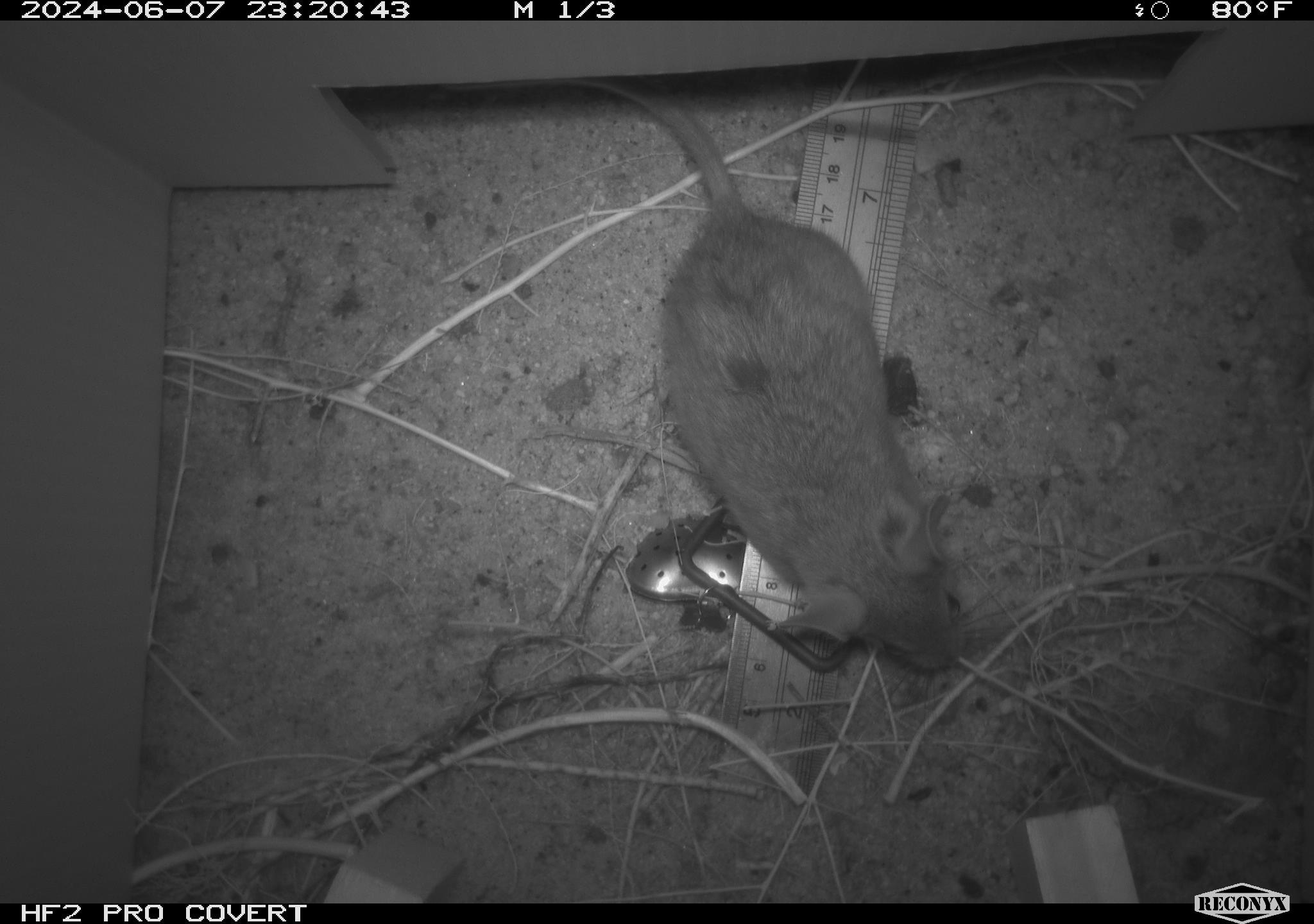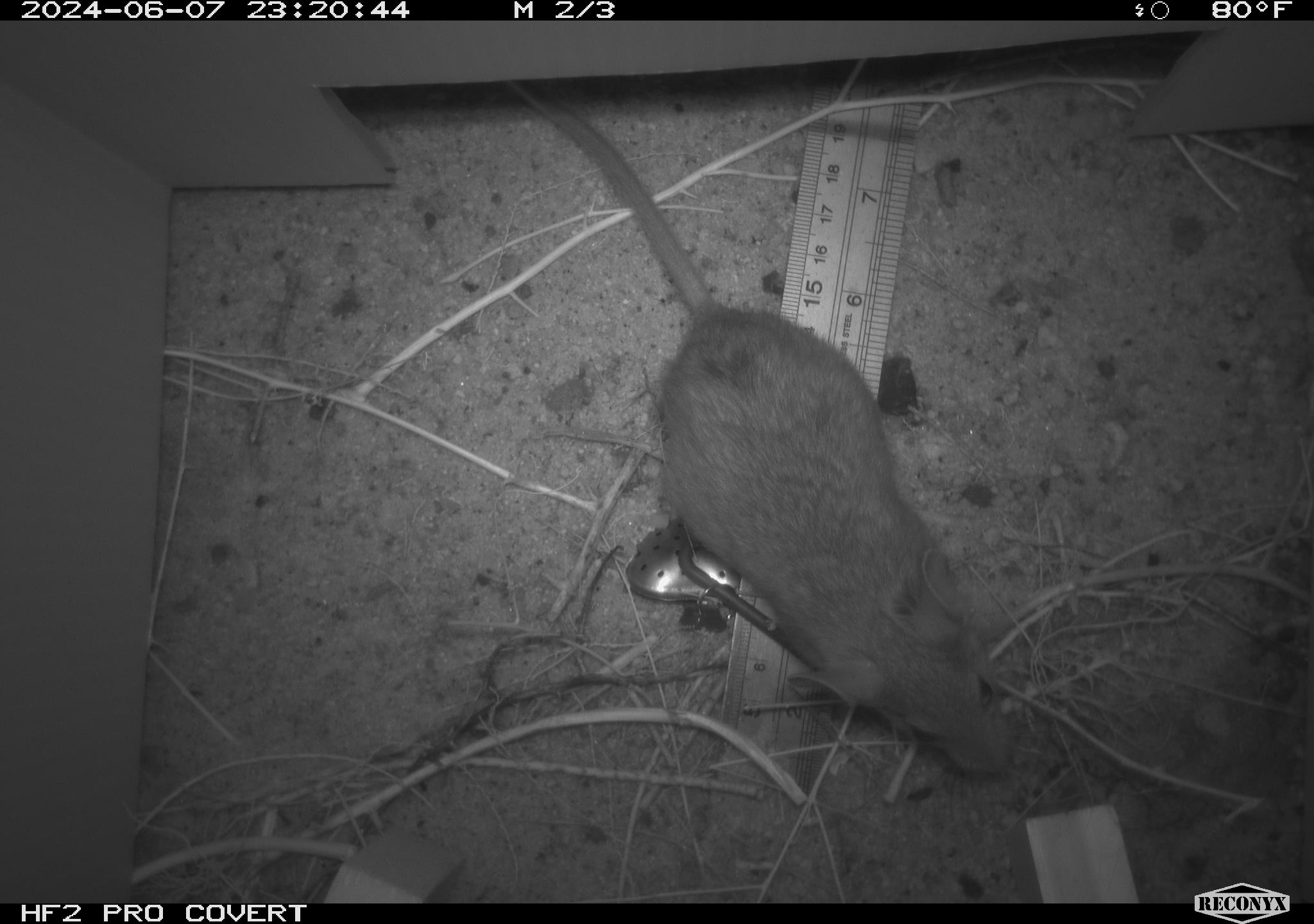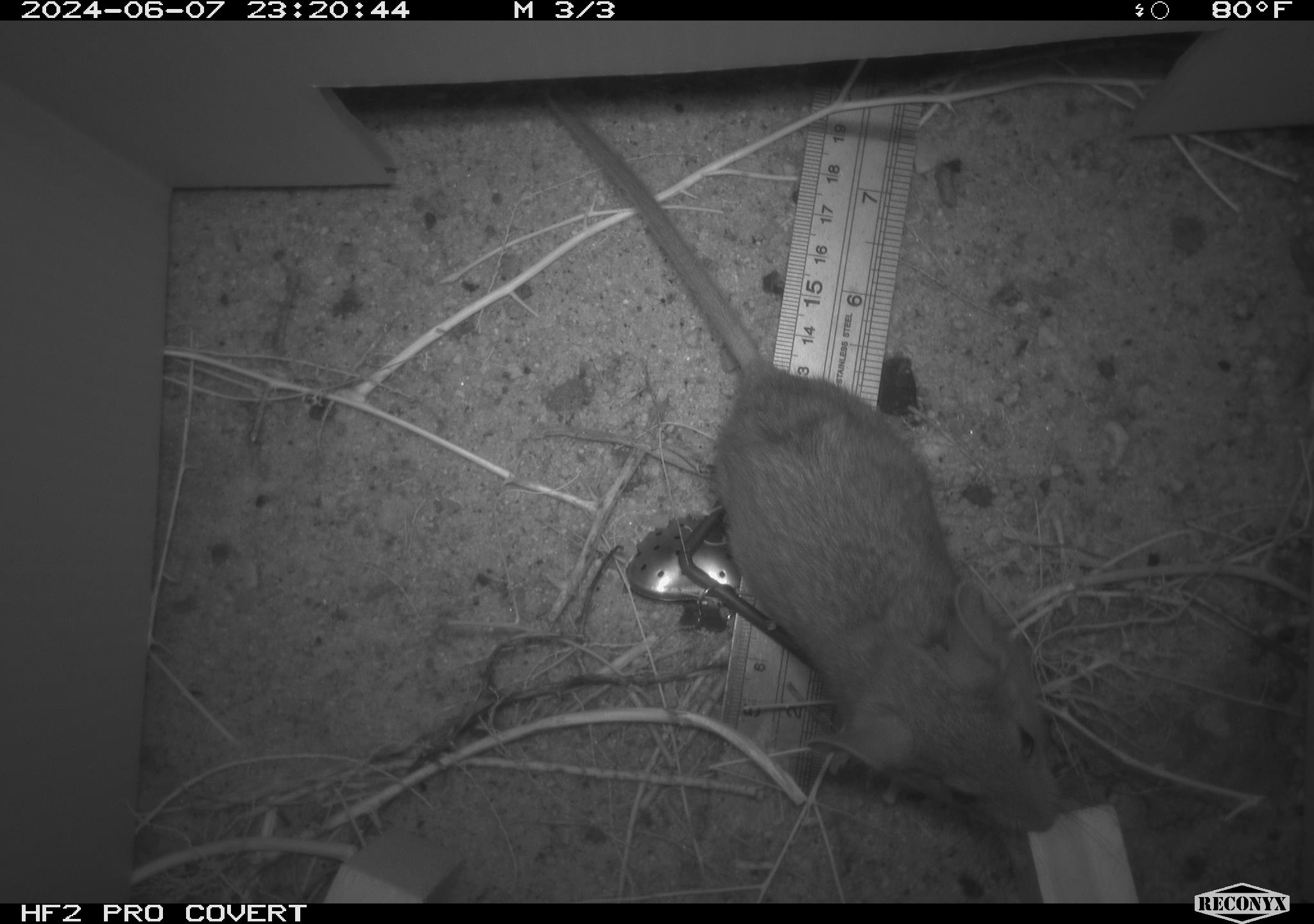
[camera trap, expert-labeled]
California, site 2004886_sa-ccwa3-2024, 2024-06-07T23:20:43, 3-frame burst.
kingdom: Animalia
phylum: Chordata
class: Mammalia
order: Rodentia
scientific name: Rodentia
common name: woodrat or rat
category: woodrat or rat species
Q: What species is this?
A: Woodrat or rat species (woodrat or rat) (Rodentia).